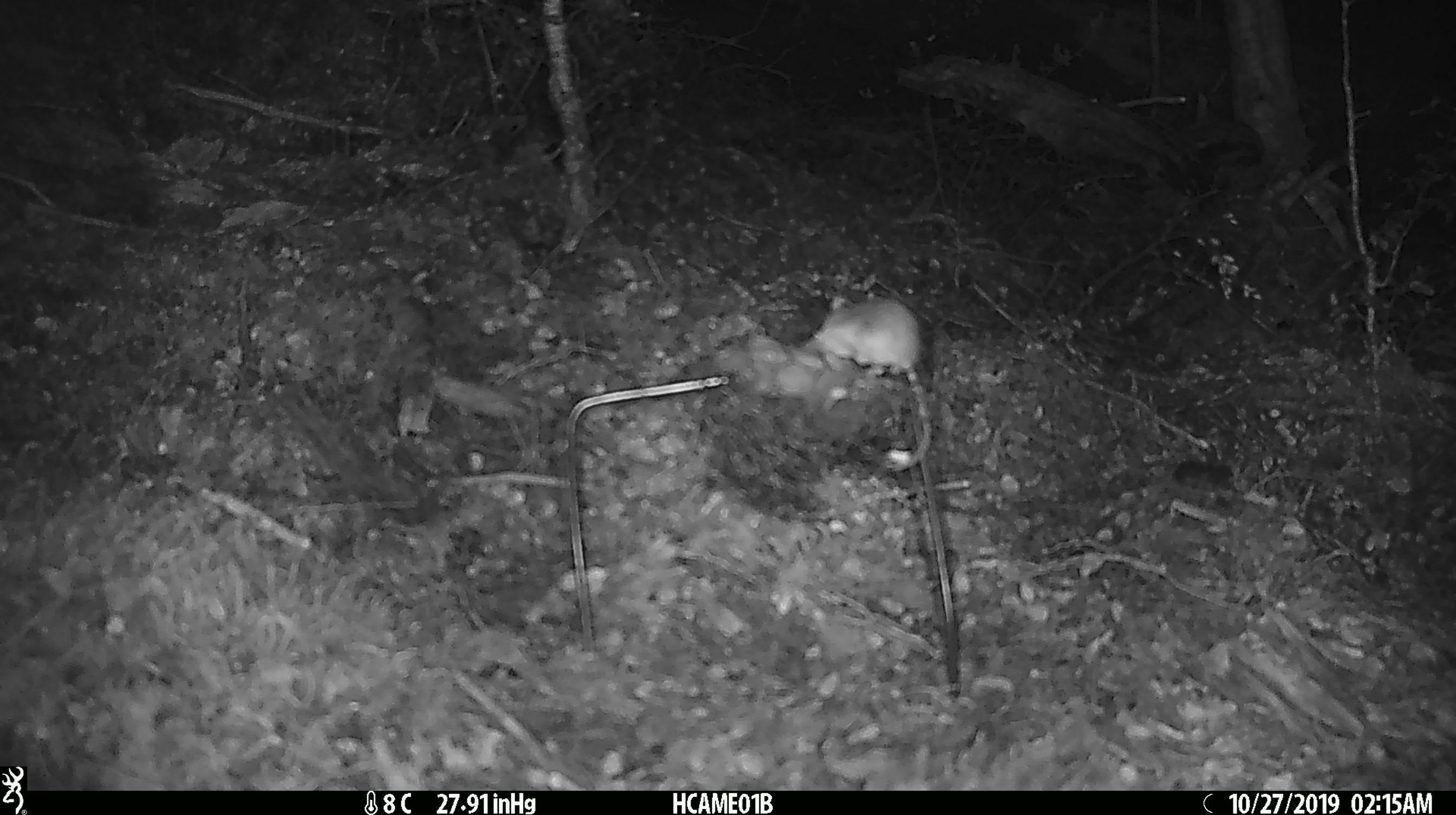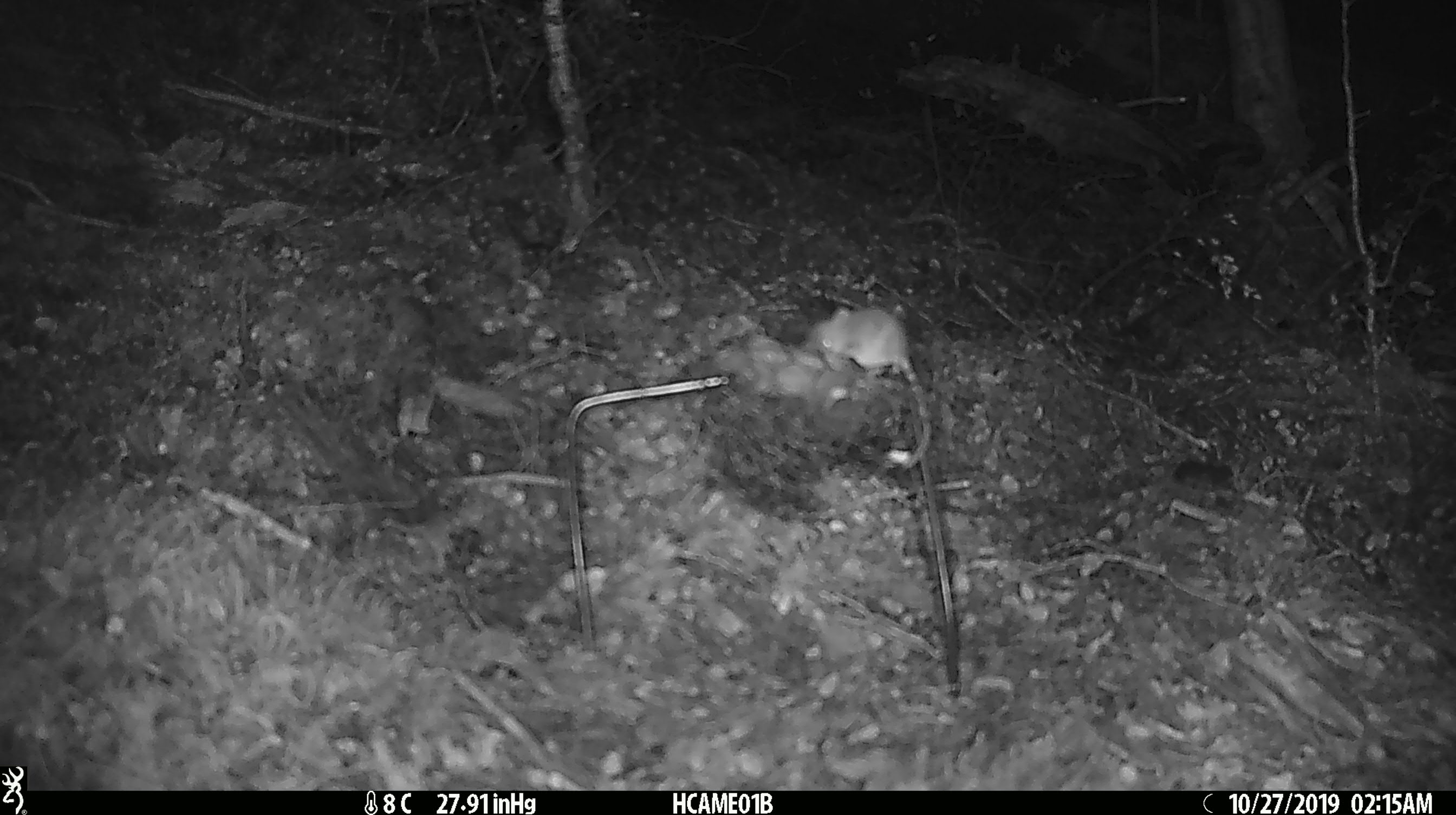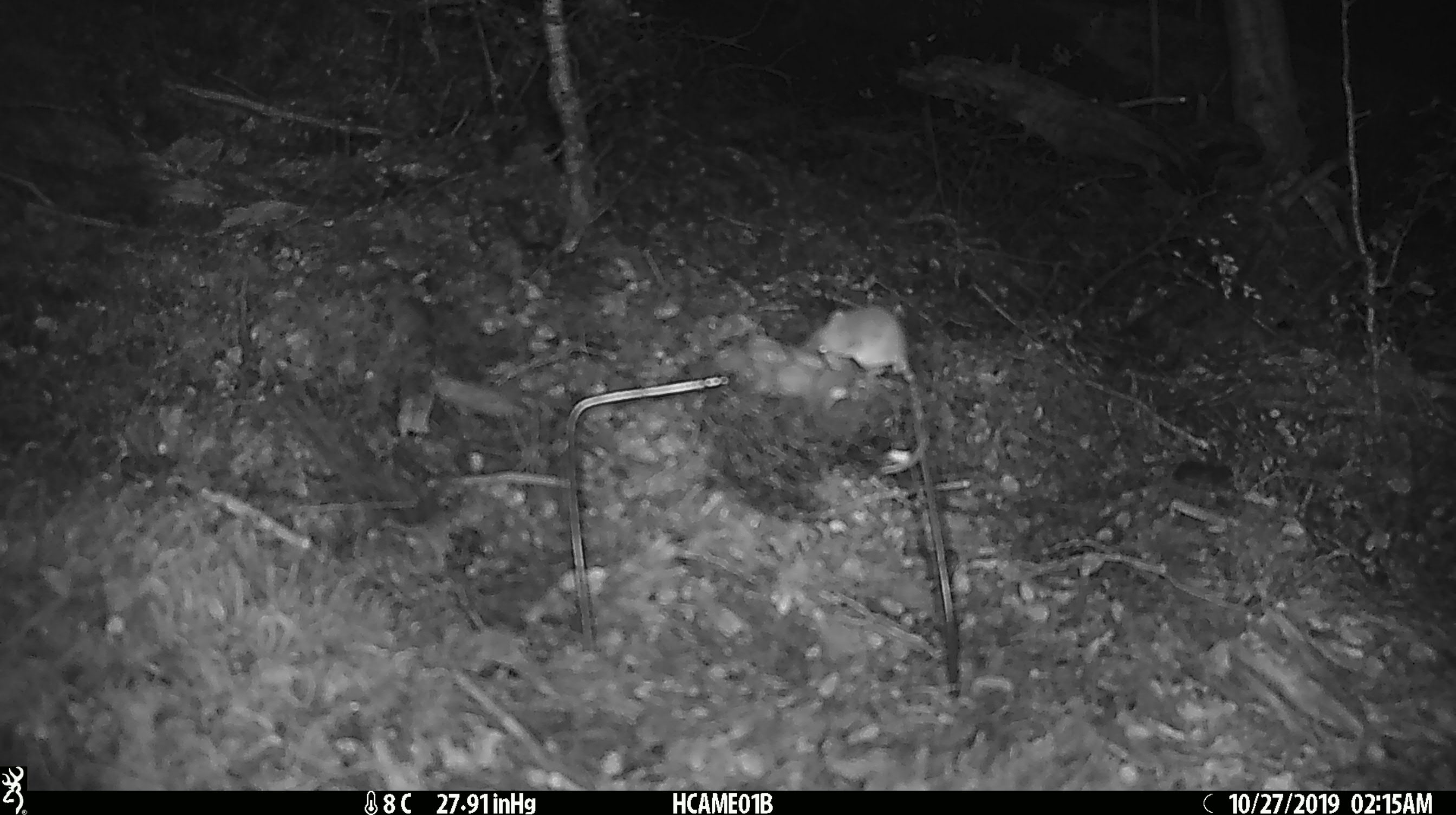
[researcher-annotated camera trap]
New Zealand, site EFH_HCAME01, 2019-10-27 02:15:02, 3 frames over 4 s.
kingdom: Animalia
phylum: Chordata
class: Mammalia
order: Rodentia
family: Muridae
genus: Mus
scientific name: Mus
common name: mouse